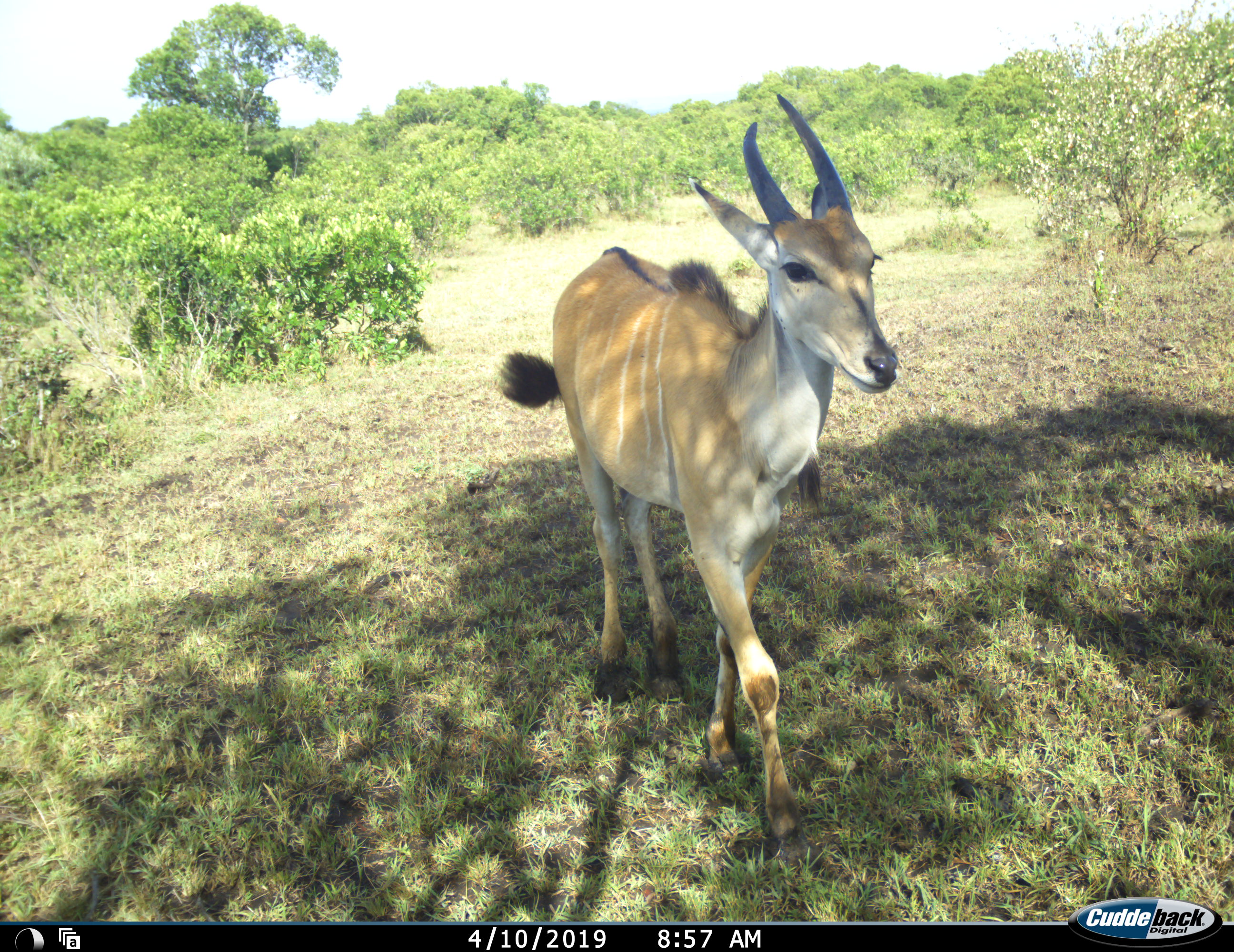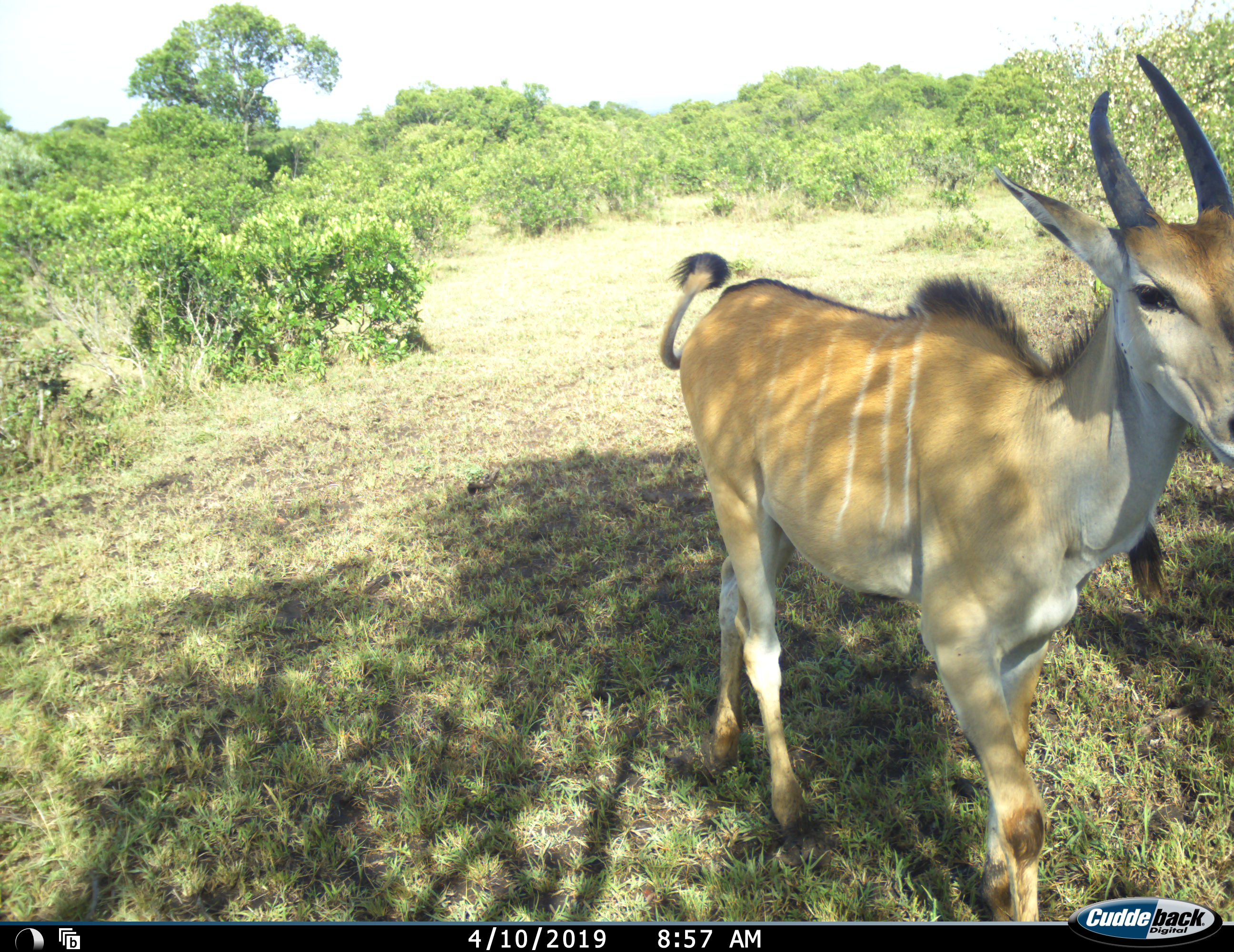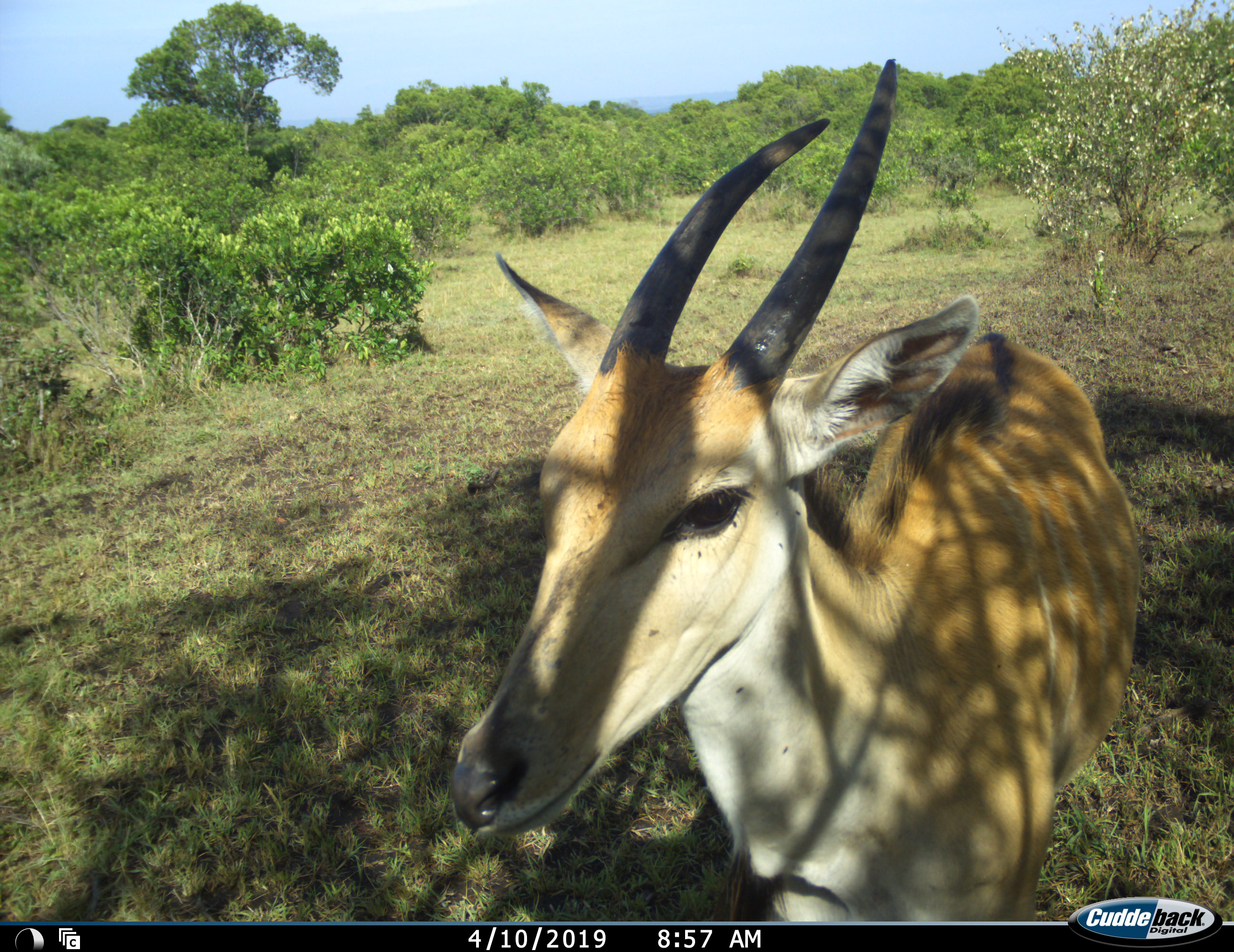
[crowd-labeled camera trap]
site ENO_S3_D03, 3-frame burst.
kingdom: Animalia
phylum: Chordata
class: Mammalia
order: Artiodactyla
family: Bovidae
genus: Tragelaphus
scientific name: Tragelaphus oryx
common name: eland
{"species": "eland (Tragelaphus oryx)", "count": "1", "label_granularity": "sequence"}